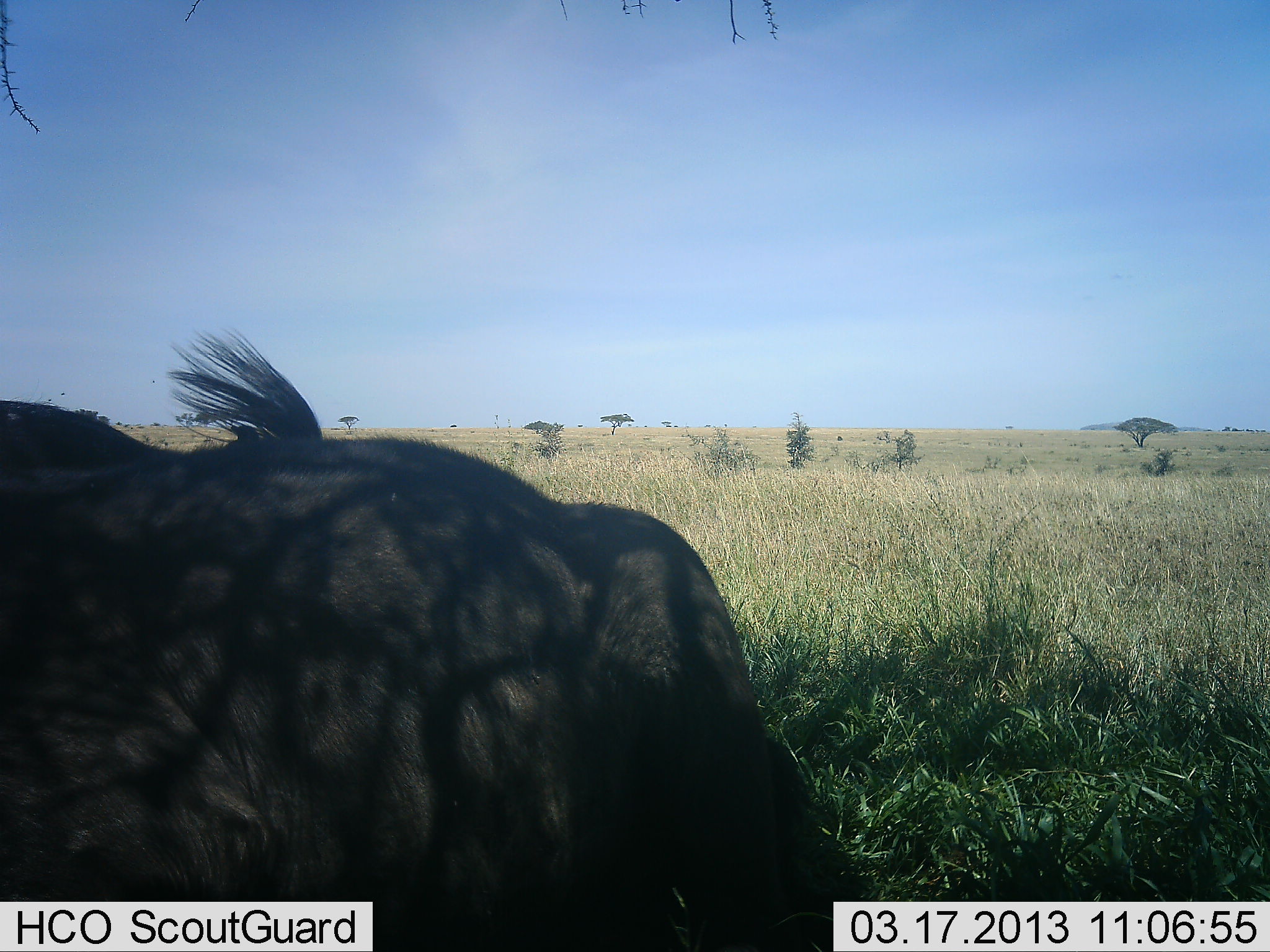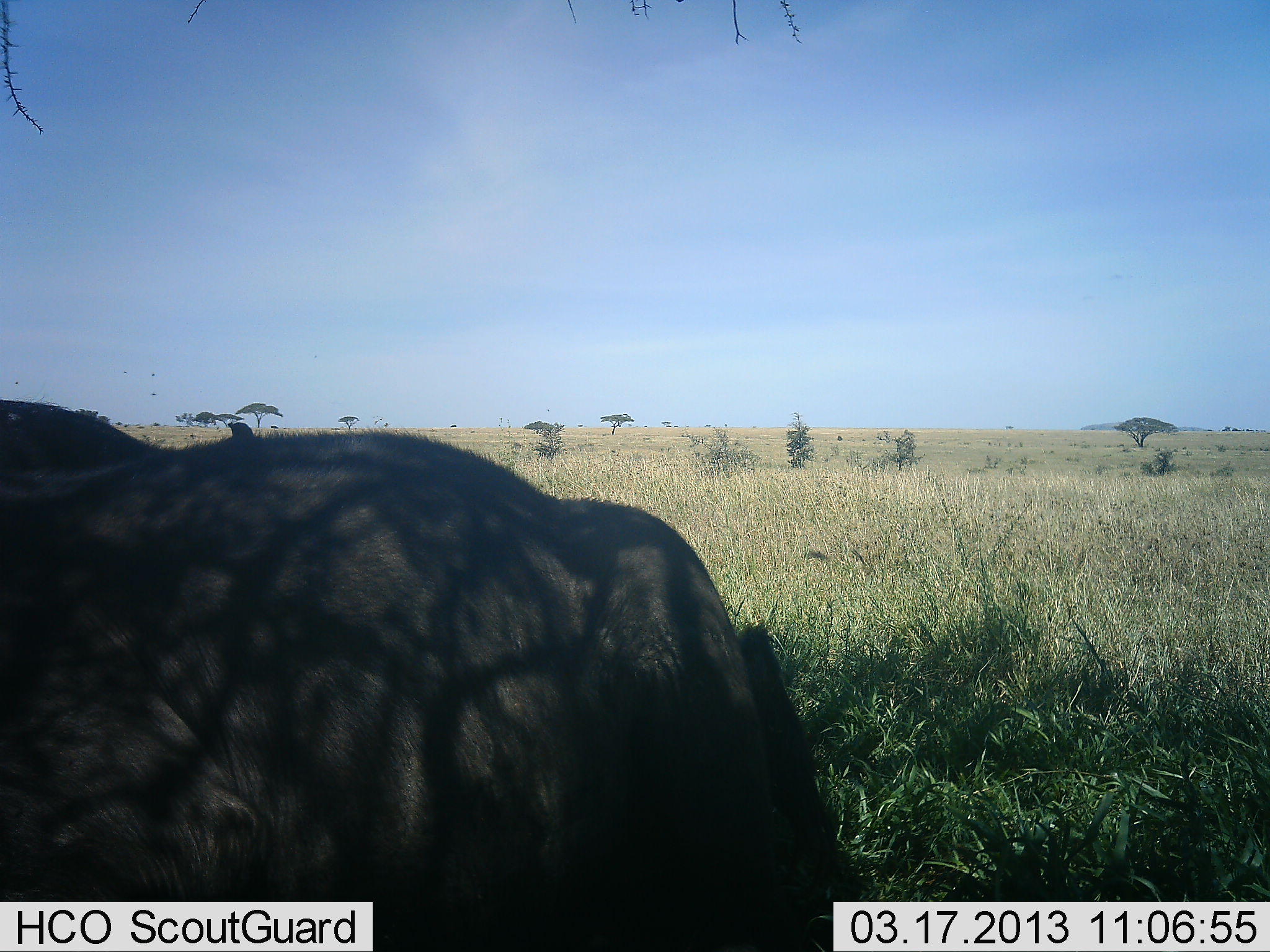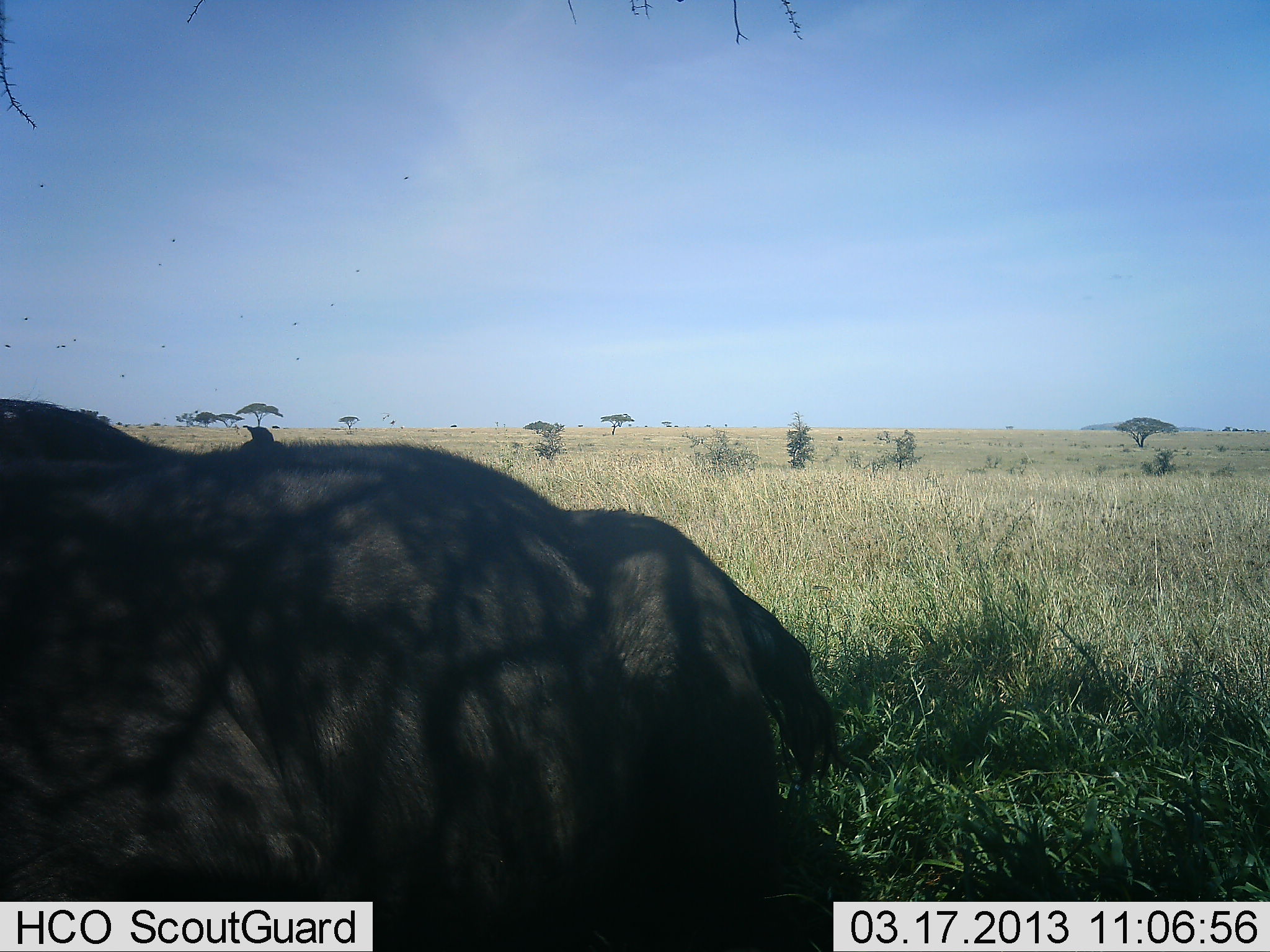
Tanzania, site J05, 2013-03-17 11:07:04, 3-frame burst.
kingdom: Animalia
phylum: Chordata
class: Mammalia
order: Artiodactyla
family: Bovidae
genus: Syncerus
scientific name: Syncerus caffer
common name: cape buffalo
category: buffalo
Buffalo (cape buffalo) (Syncerus caffer), count 2. Behavior (volunteer vote fractions): standing 35%, resting 53%, moving 0%, interacting 0%. Young present (vote fraction): 0%. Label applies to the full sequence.